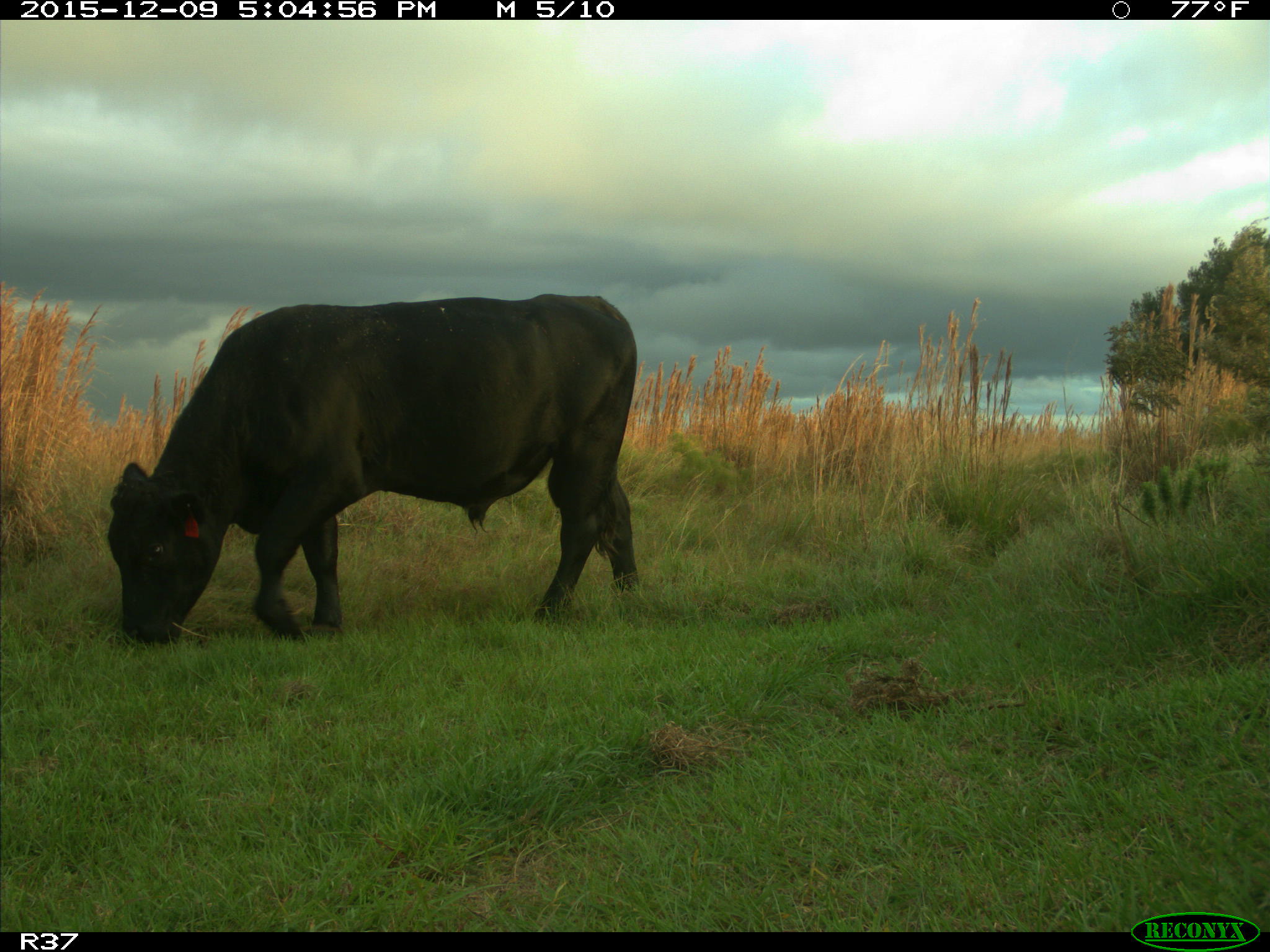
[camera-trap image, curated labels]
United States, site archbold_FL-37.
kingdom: Animalia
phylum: Chordata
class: Mammalia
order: Artiodactyla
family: Bovidae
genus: Bos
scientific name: Bos taurus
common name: domestic cow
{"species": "Bos taurus (domestic cow)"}